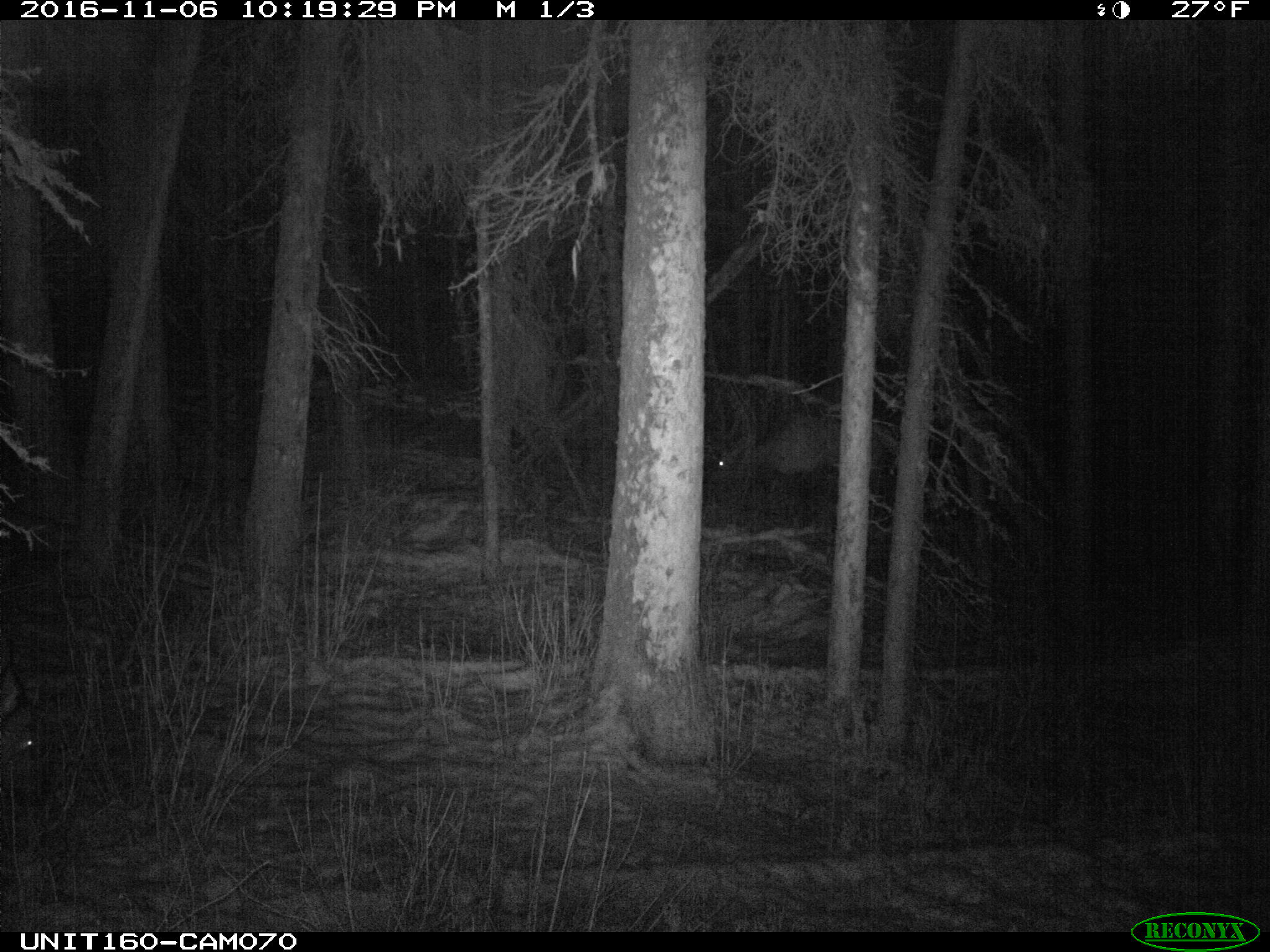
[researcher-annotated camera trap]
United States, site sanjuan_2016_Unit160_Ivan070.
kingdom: Animalia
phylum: Chordata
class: Mammalia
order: Artiodactyla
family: Cervidae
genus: Cervus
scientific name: Cervus elaphus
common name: red deer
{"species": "Cervus elaphus (red deer)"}